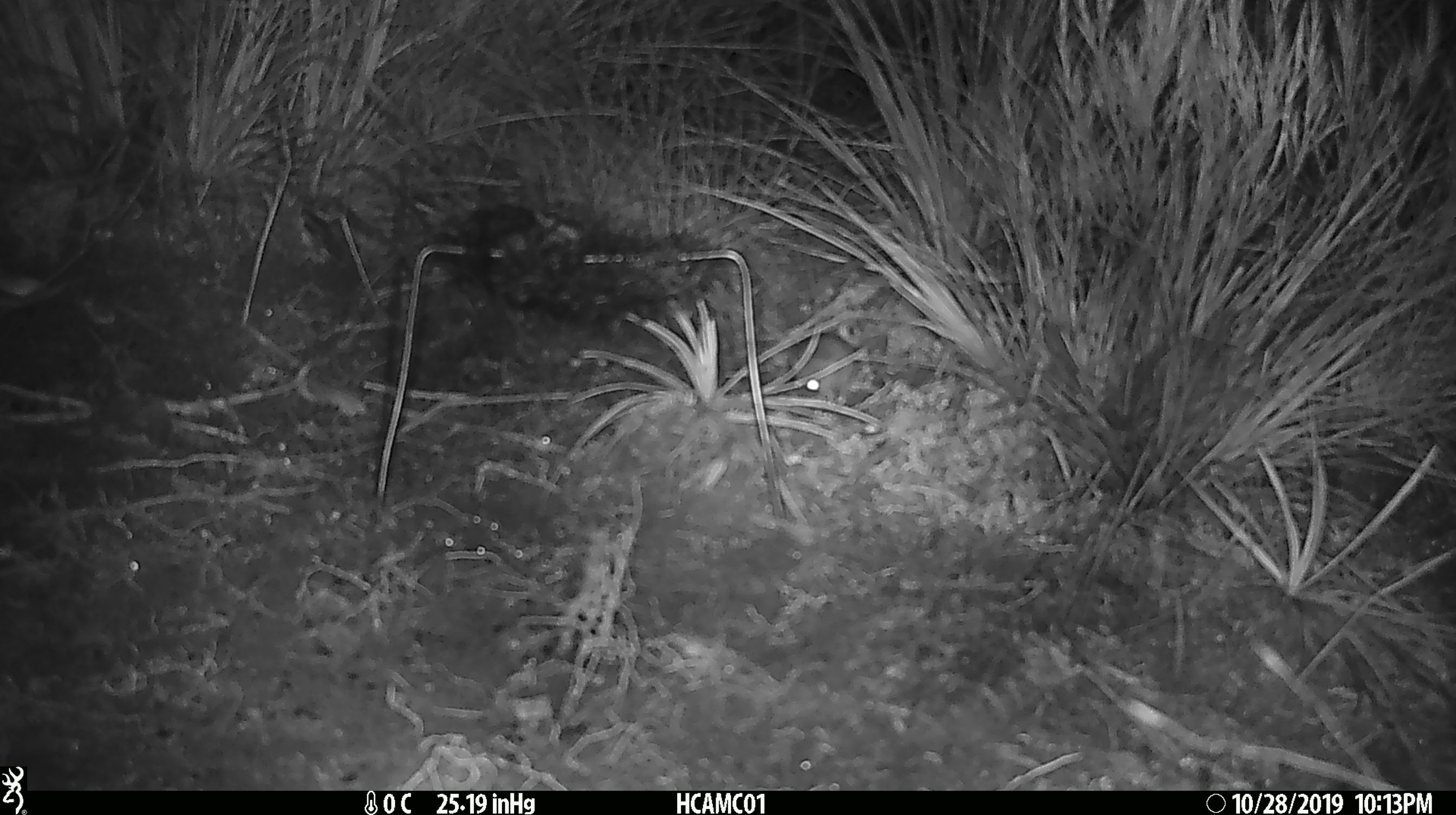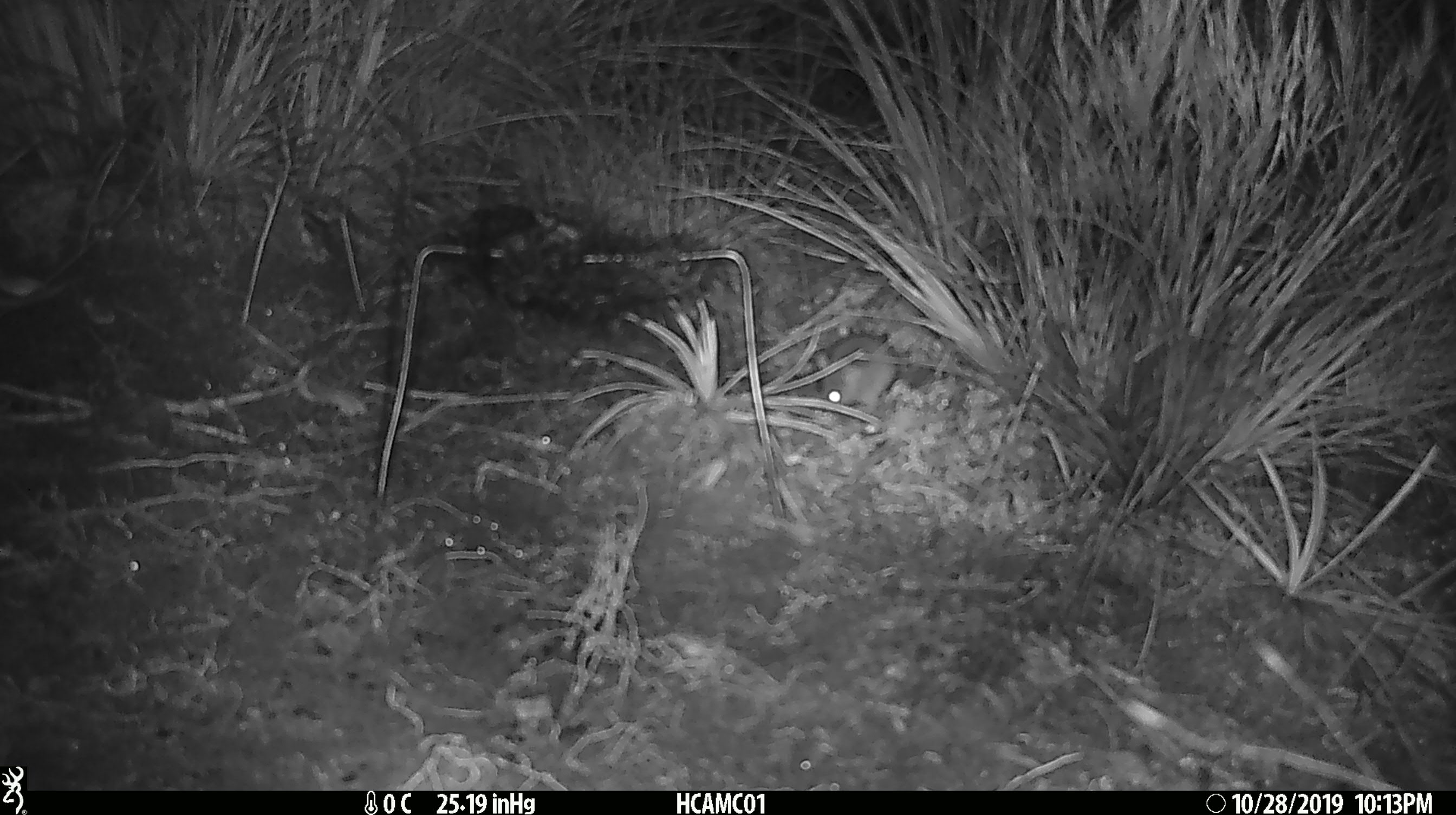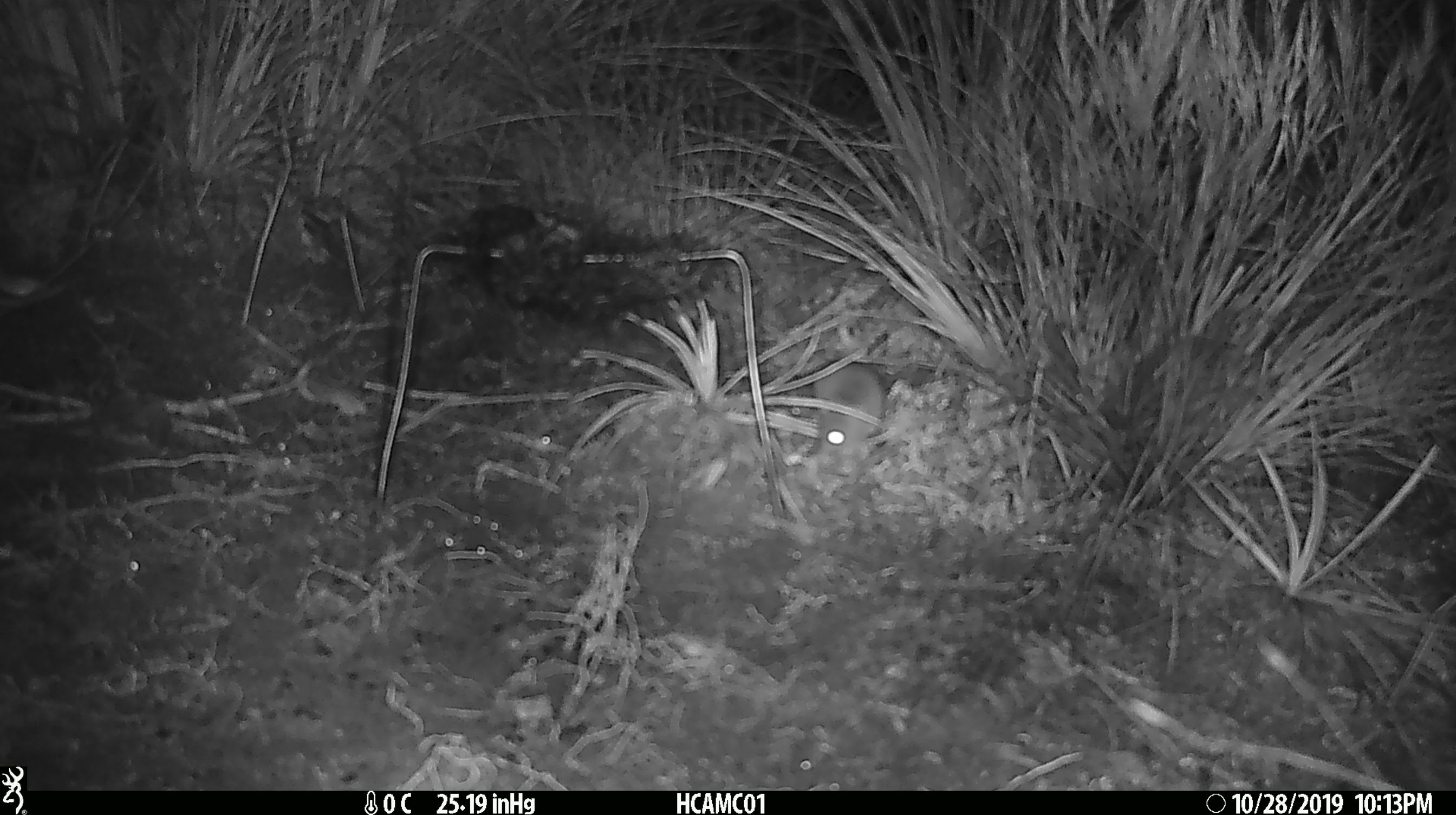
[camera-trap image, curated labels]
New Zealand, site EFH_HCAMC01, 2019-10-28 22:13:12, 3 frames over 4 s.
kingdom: Animalia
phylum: Chordata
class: Mammalia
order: Rodentia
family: Muridae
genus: Mus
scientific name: Mus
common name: mouse